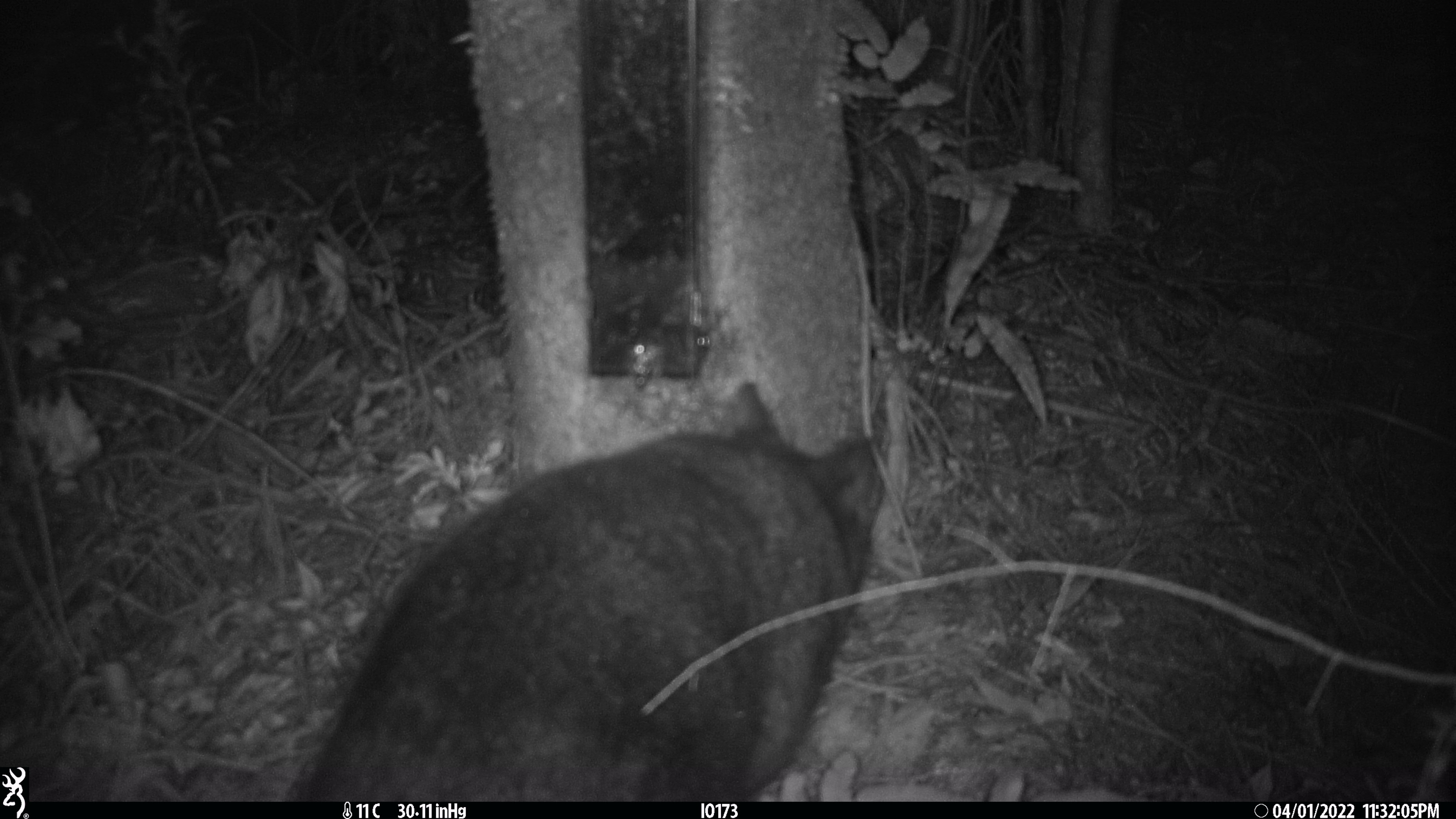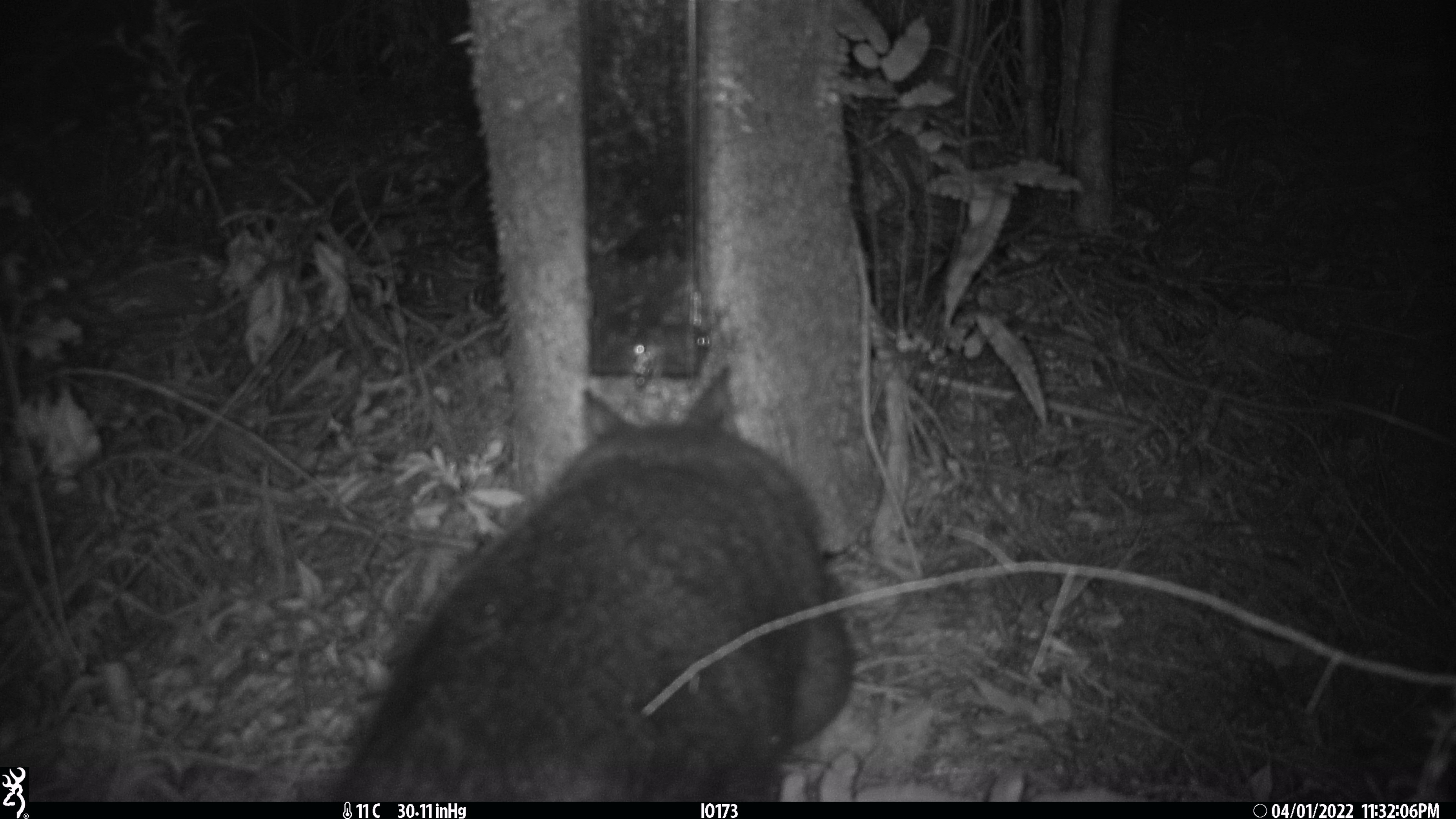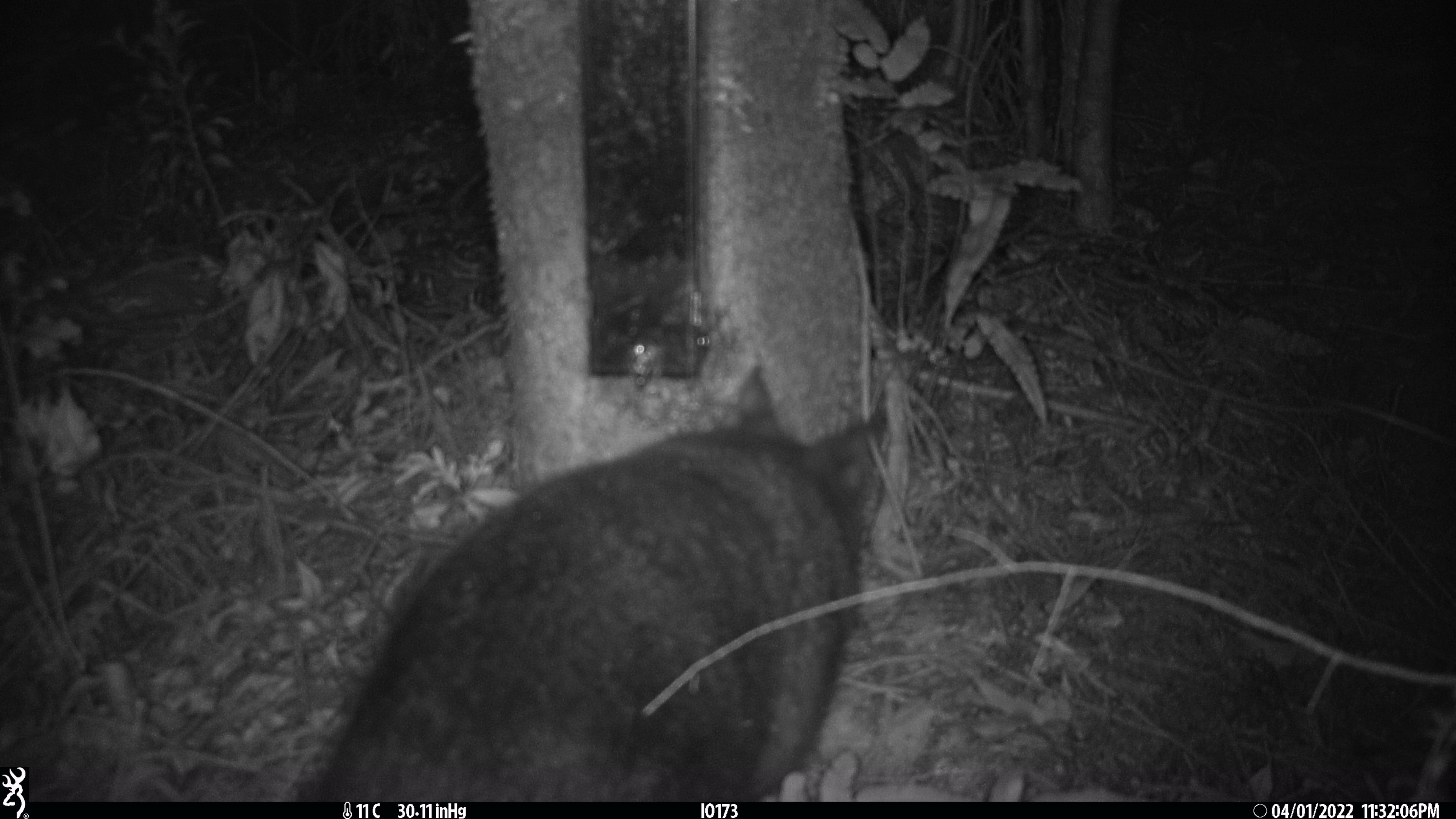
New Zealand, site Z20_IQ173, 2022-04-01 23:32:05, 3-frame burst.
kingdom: Animalia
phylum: Chordata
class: Mammalia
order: Diprotodontia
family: Phalangeridae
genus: Trichosurus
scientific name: Trichosurus vulpecula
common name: common brushtail possum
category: possum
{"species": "possum (common brushtail possum) (Trichosurus vulpecula)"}